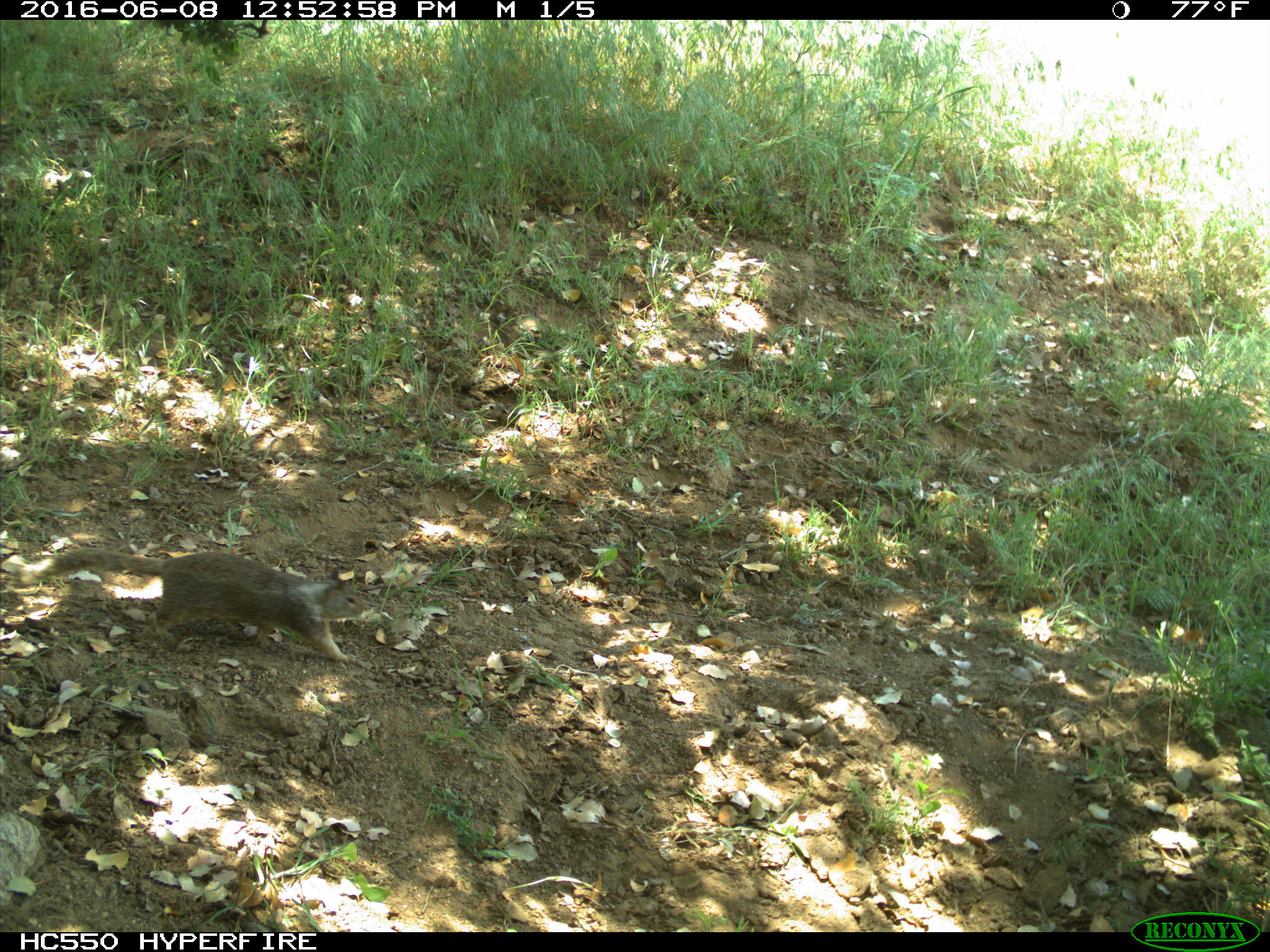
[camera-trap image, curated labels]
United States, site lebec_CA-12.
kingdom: Animalia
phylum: Chordata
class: Mammalia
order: Rodentia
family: Sciuridae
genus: Otospermophilus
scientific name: Otospermophilus beecheyi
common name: california ground squirrel